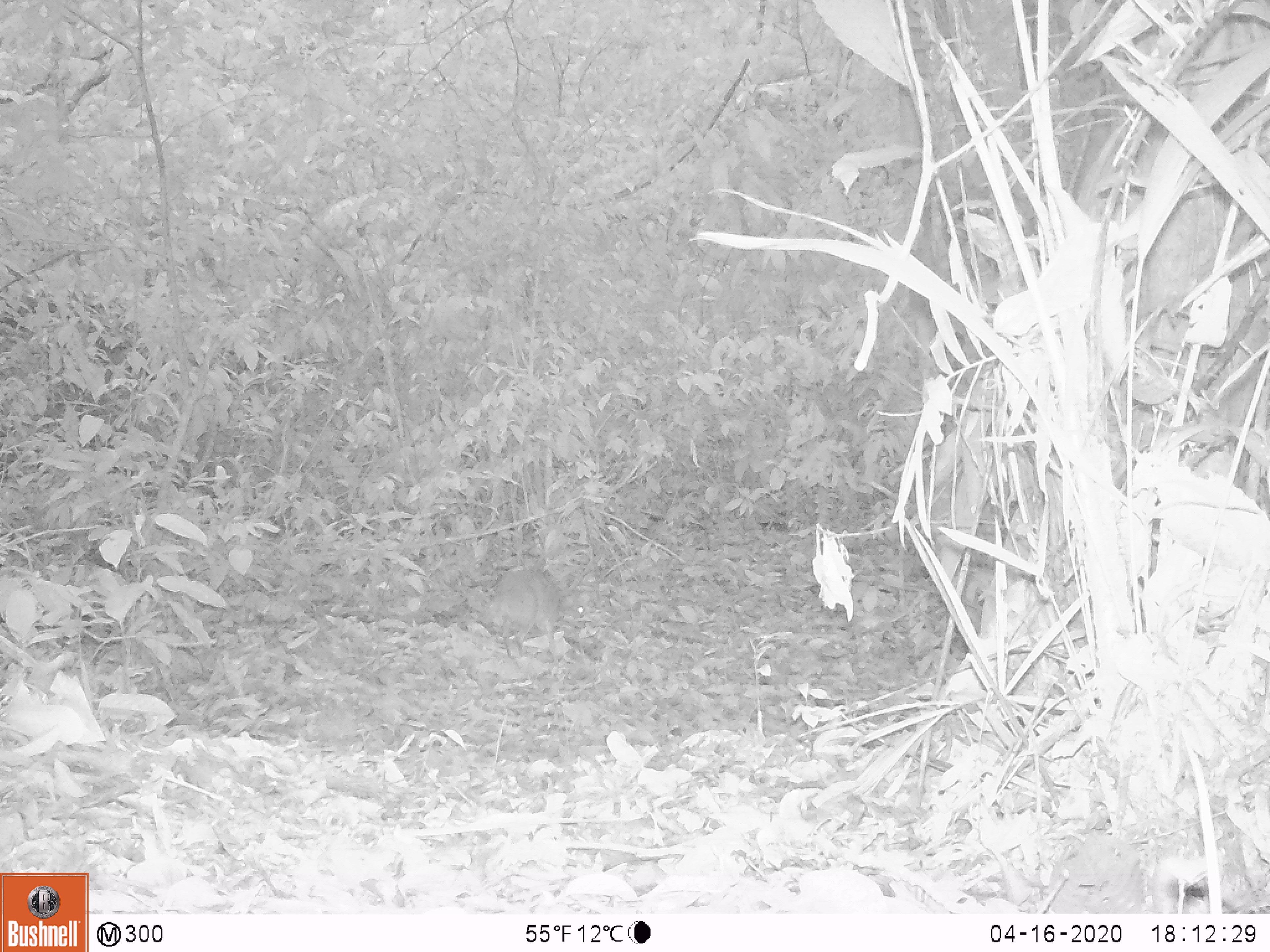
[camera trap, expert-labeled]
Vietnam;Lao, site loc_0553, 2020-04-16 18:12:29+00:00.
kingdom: Animalia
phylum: Chordata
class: Mammalia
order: Artiodactyla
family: Tragulidae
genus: Moschiola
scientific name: Moschiola meminna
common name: chevrotain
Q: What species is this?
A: Chevrotain (Moschiola meminna).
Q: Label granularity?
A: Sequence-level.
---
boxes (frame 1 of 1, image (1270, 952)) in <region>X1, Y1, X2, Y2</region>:
chevrotain: <region>483, 567, 588, 654</region>